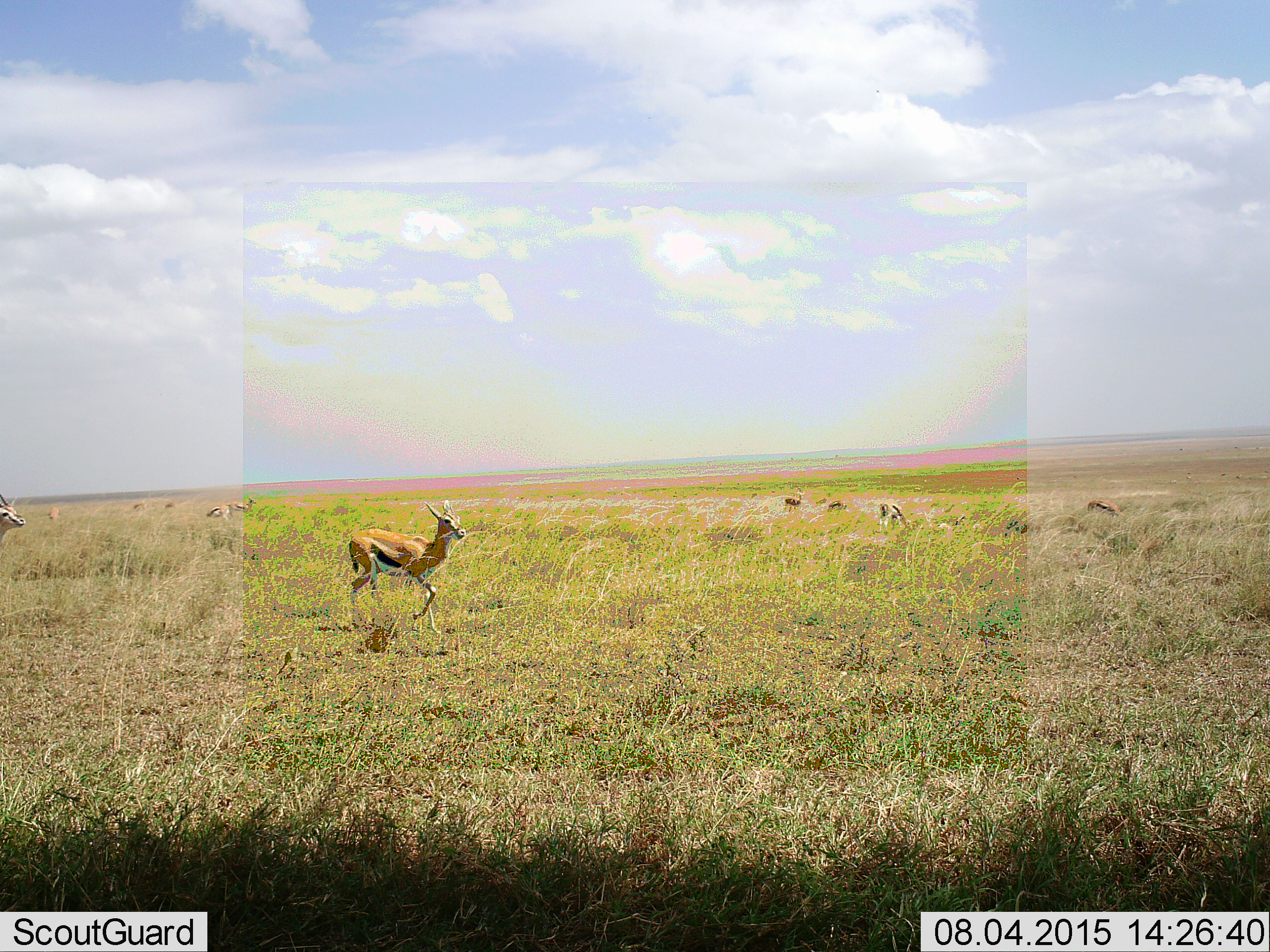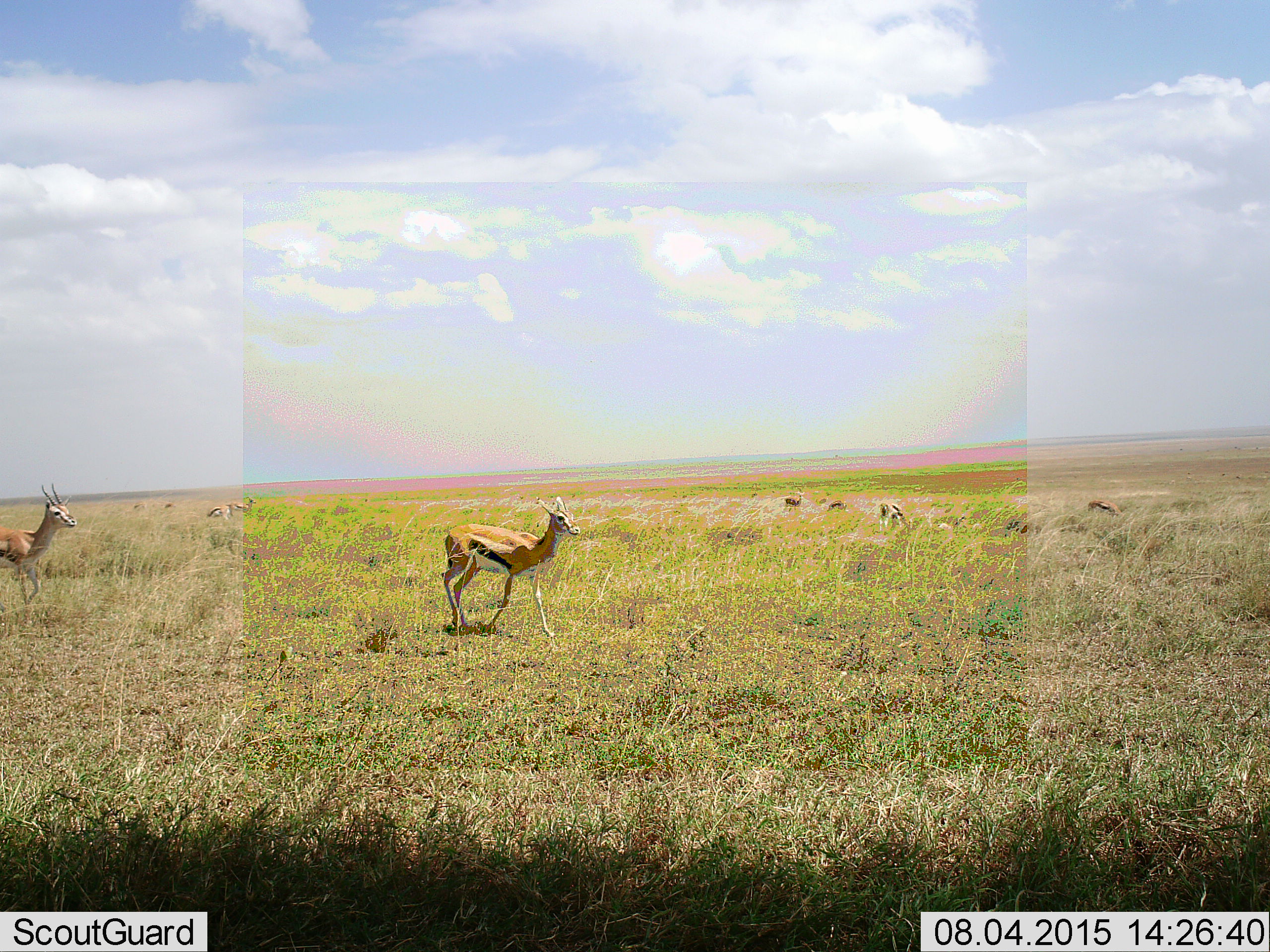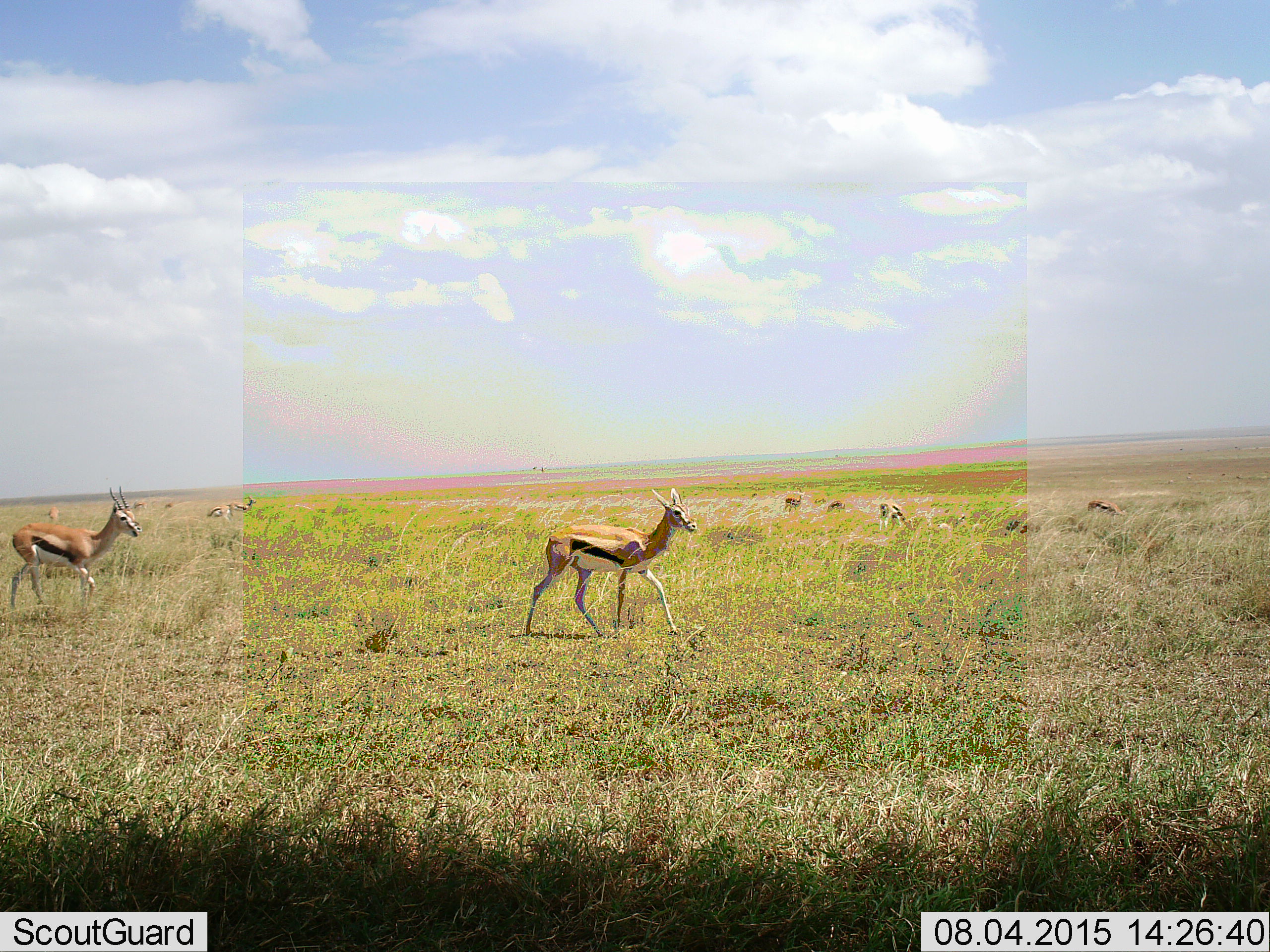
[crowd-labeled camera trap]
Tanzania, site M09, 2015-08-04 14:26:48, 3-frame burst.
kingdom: Animalia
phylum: Chordata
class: Mammalia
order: Artiodactyla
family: Bovidae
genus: Eudorcas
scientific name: Eudorcas thomsonii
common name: thomson's gazelle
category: gazellethomsons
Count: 11-50.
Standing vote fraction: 60%.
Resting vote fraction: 10%.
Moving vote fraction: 100%.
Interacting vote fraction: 0%.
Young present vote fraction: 0%.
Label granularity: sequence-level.